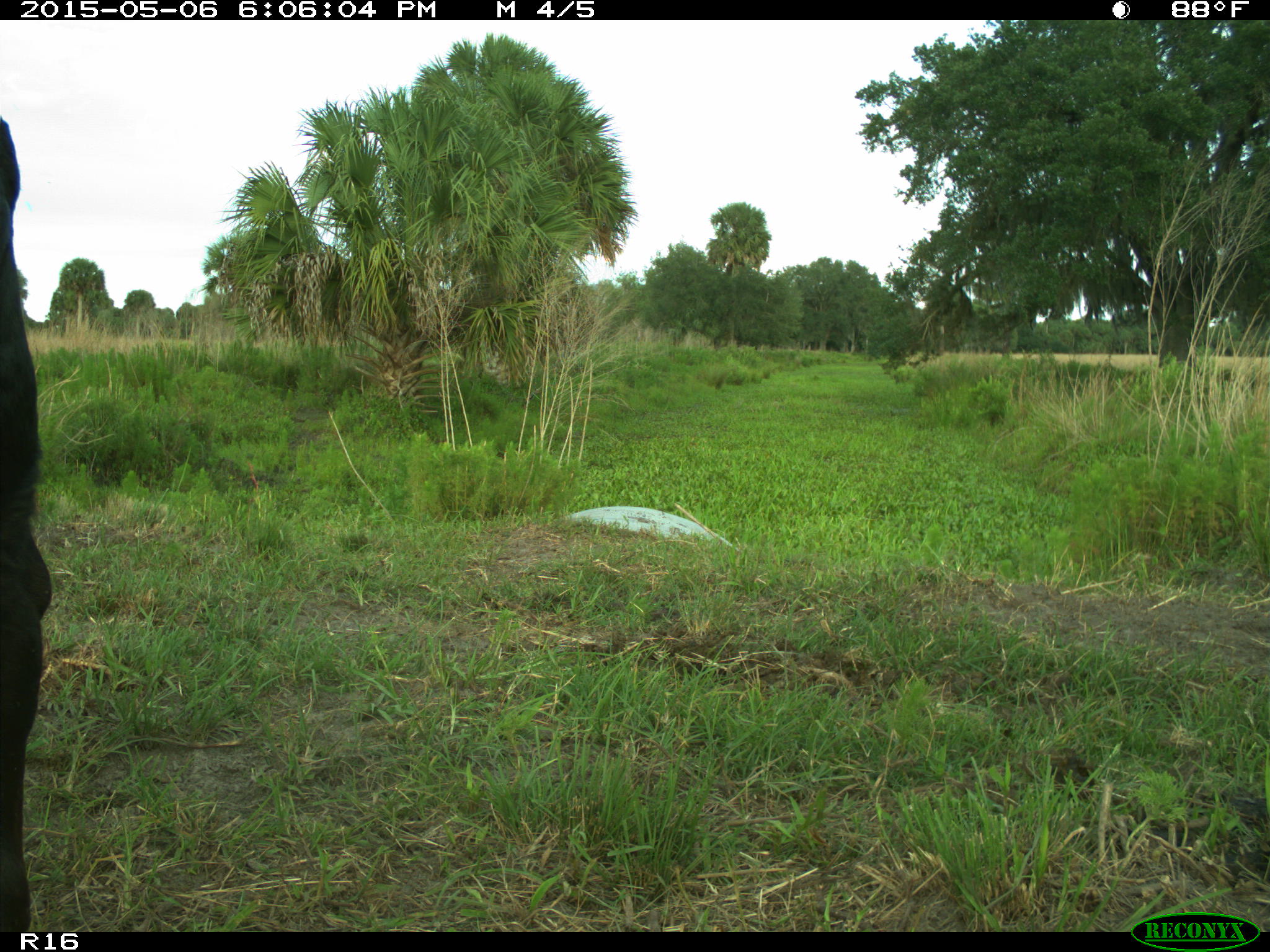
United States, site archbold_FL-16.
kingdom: Animalia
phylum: Chordata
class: Mammalia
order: Artiodactyla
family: Bovidae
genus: Bos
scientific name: Bos taurus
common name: domestic cow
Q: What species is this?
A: Bos taurus (domestic cow).